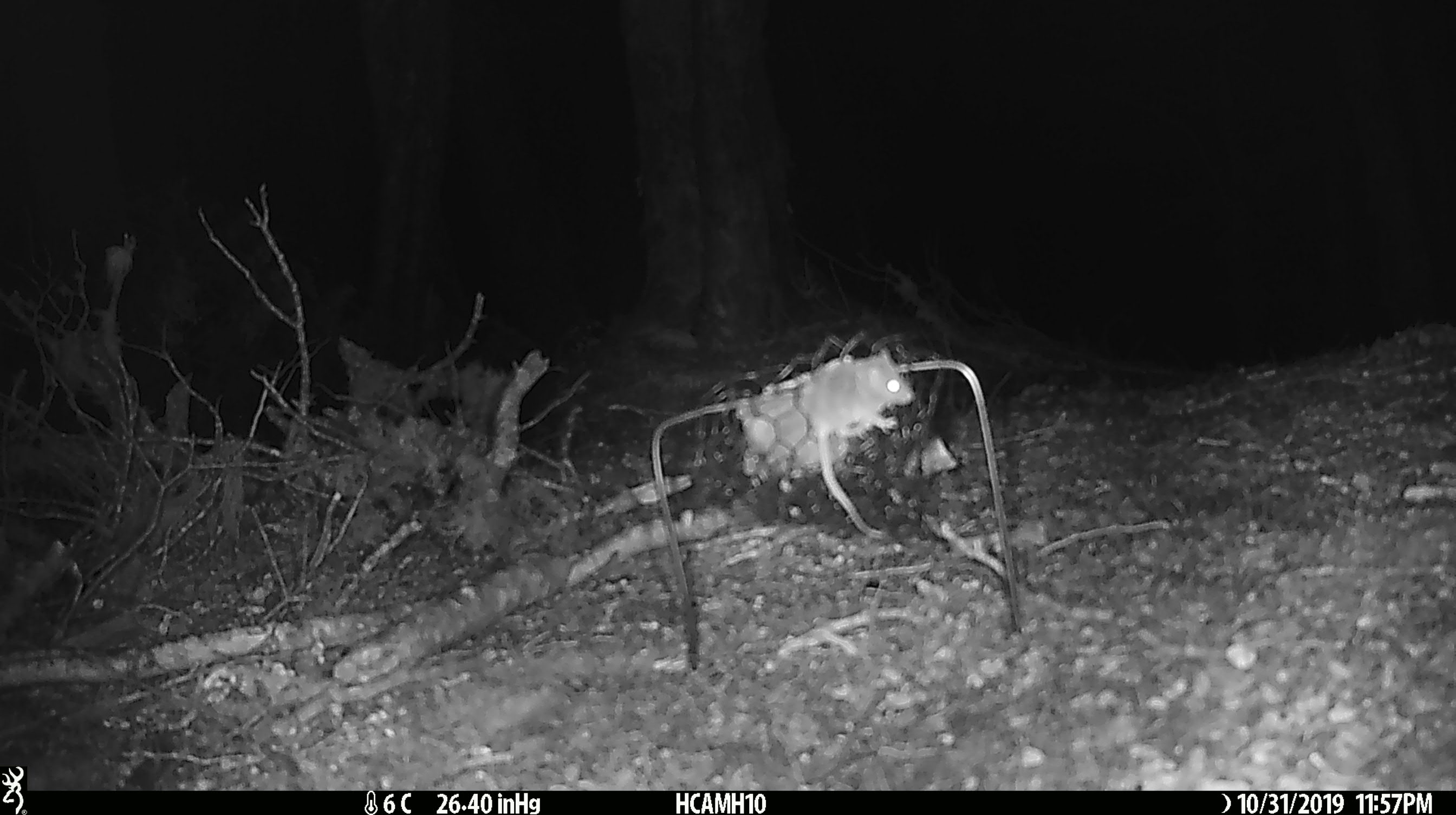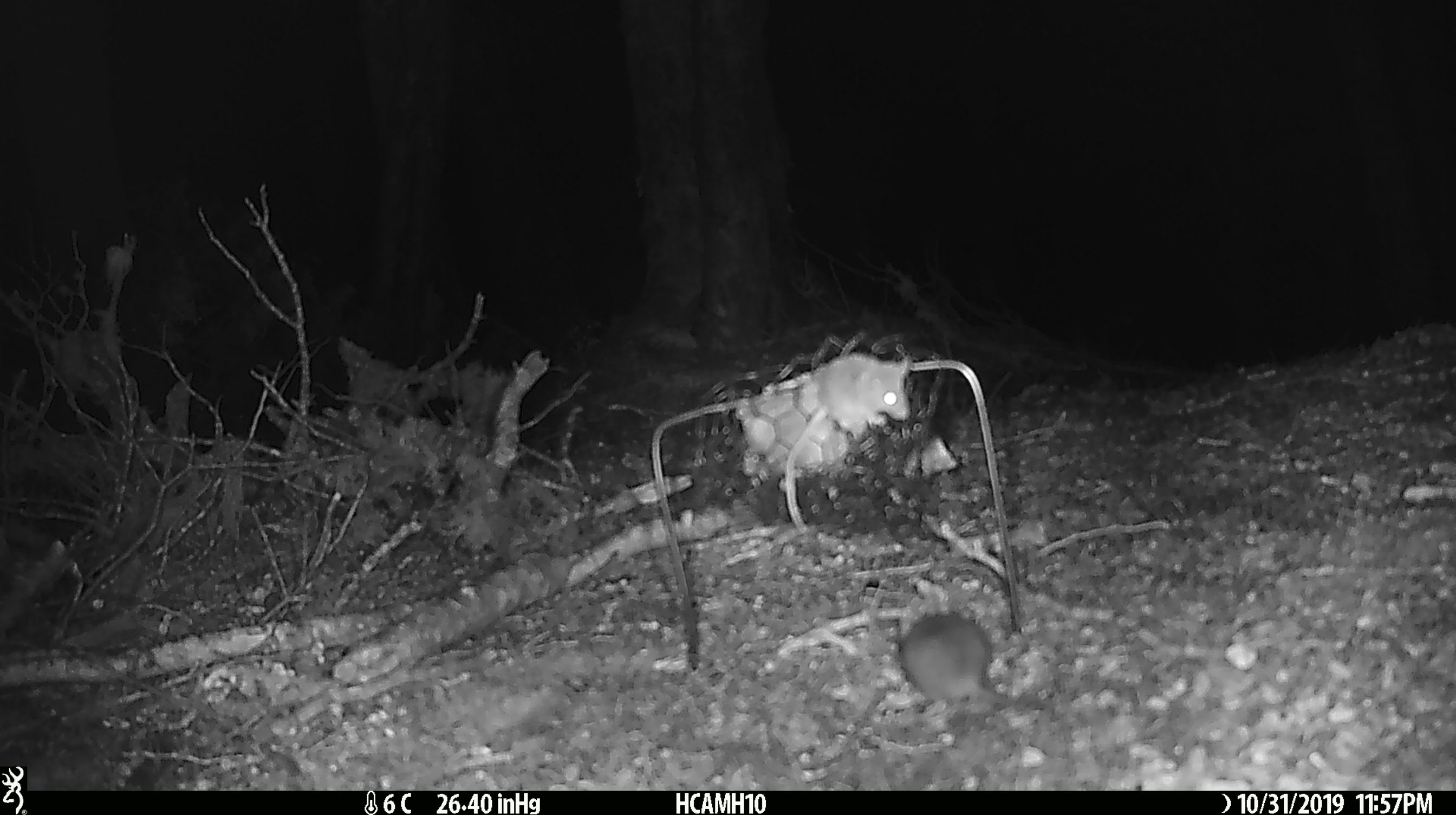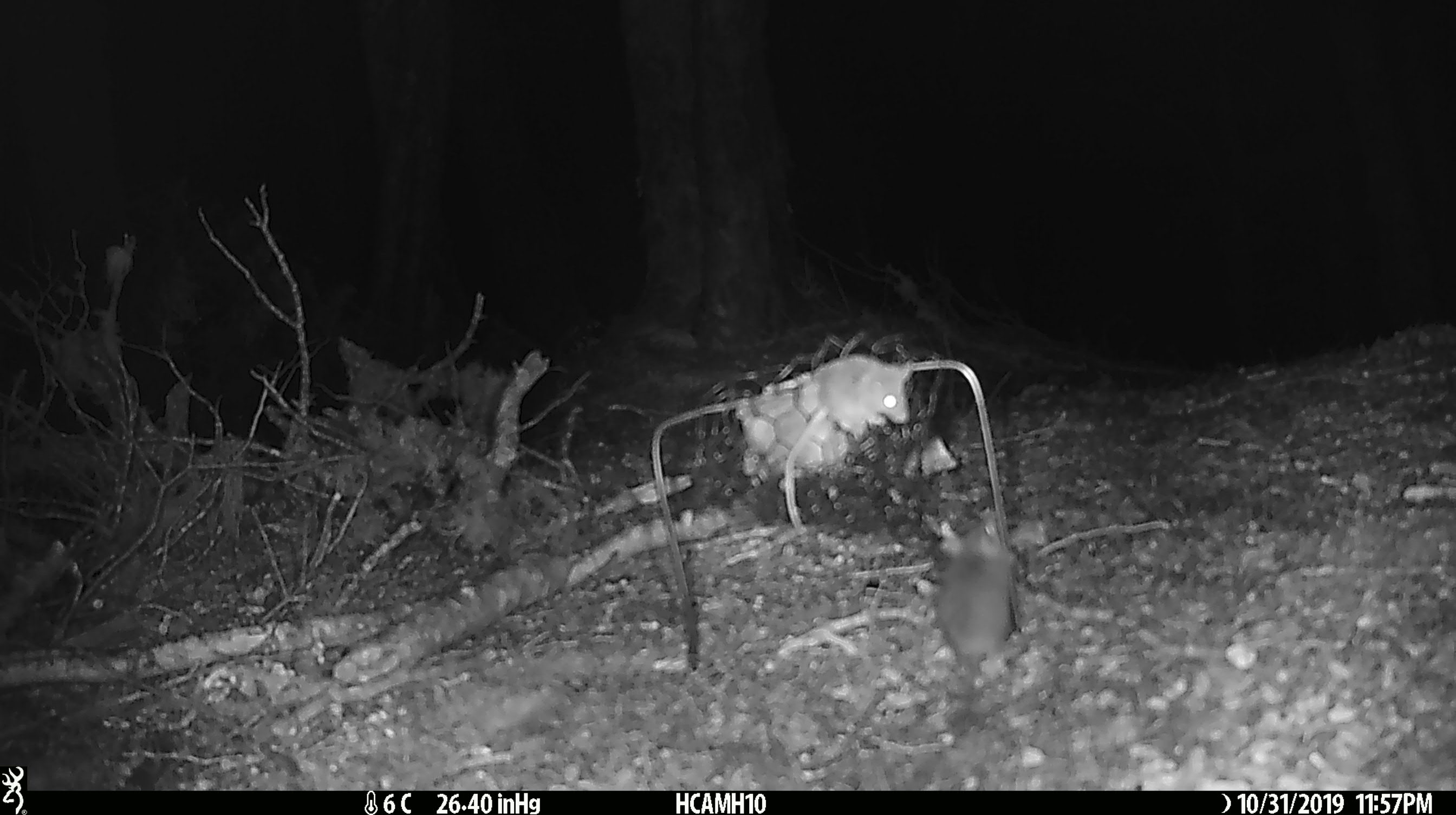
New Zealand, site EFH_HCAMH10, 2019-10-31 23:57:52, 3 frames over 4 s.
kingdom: Animalia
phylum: Chordata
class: Mammalia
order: Rodentia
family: Muridae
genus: Mus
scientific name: Mus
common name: mouse